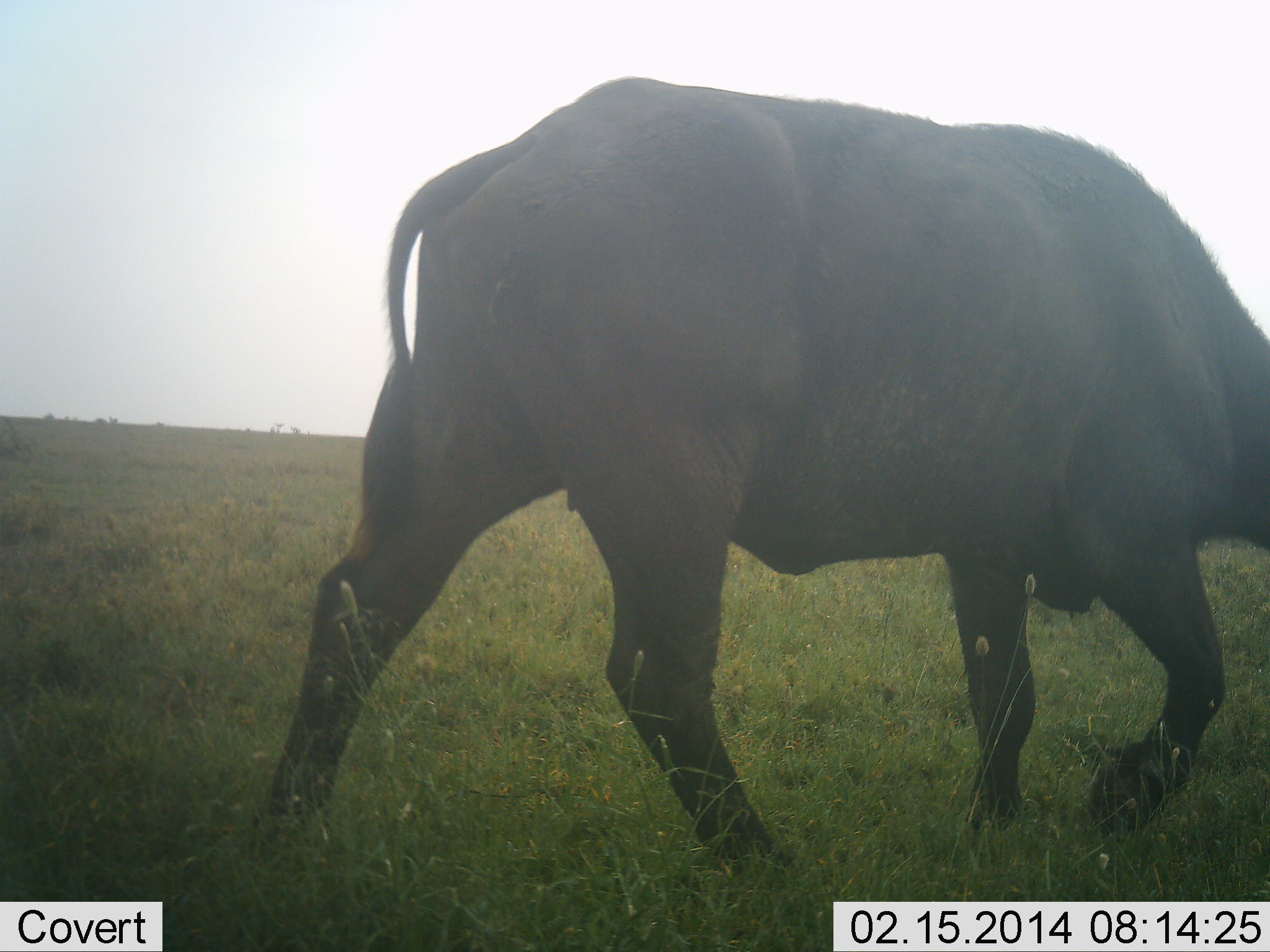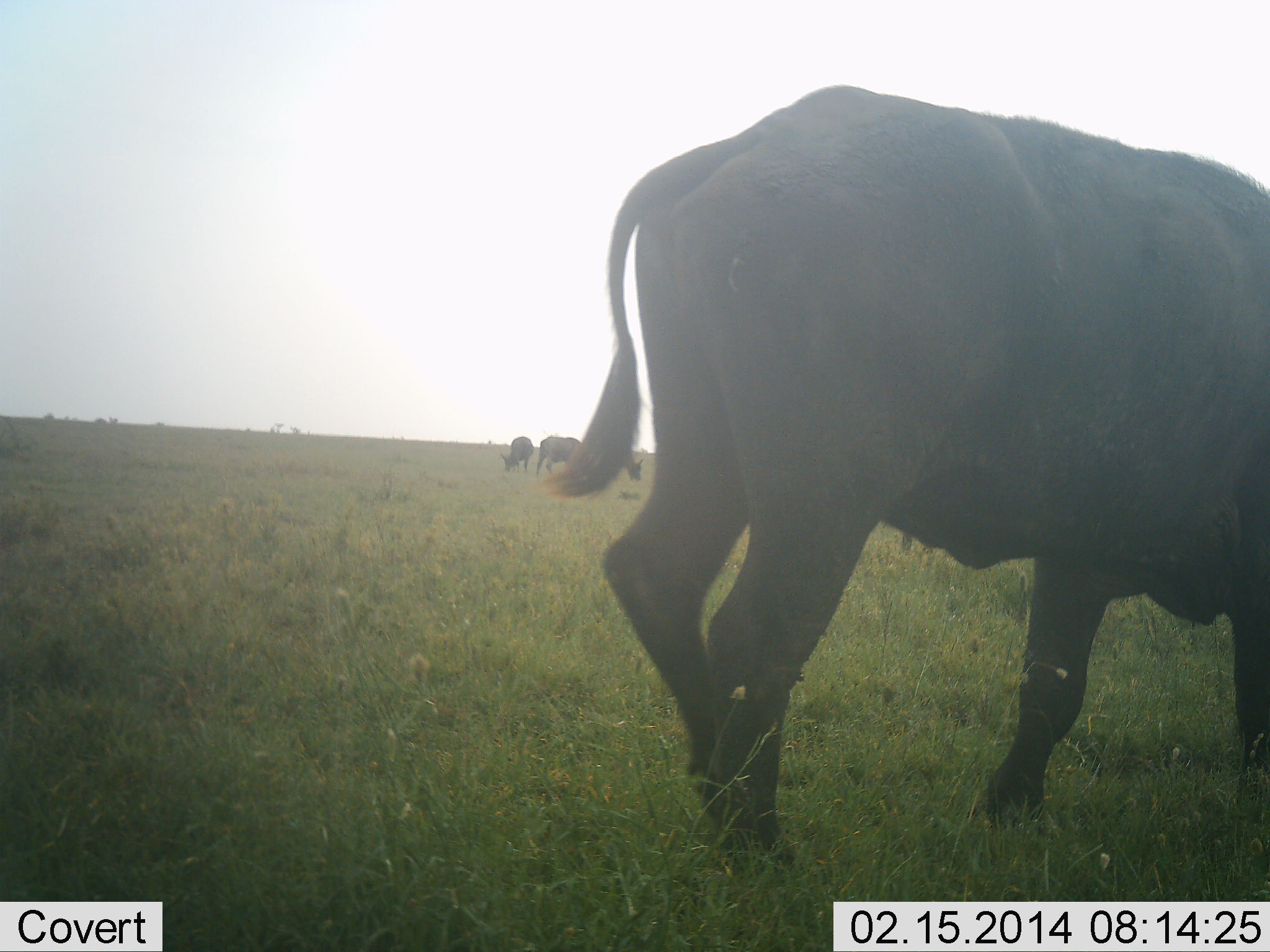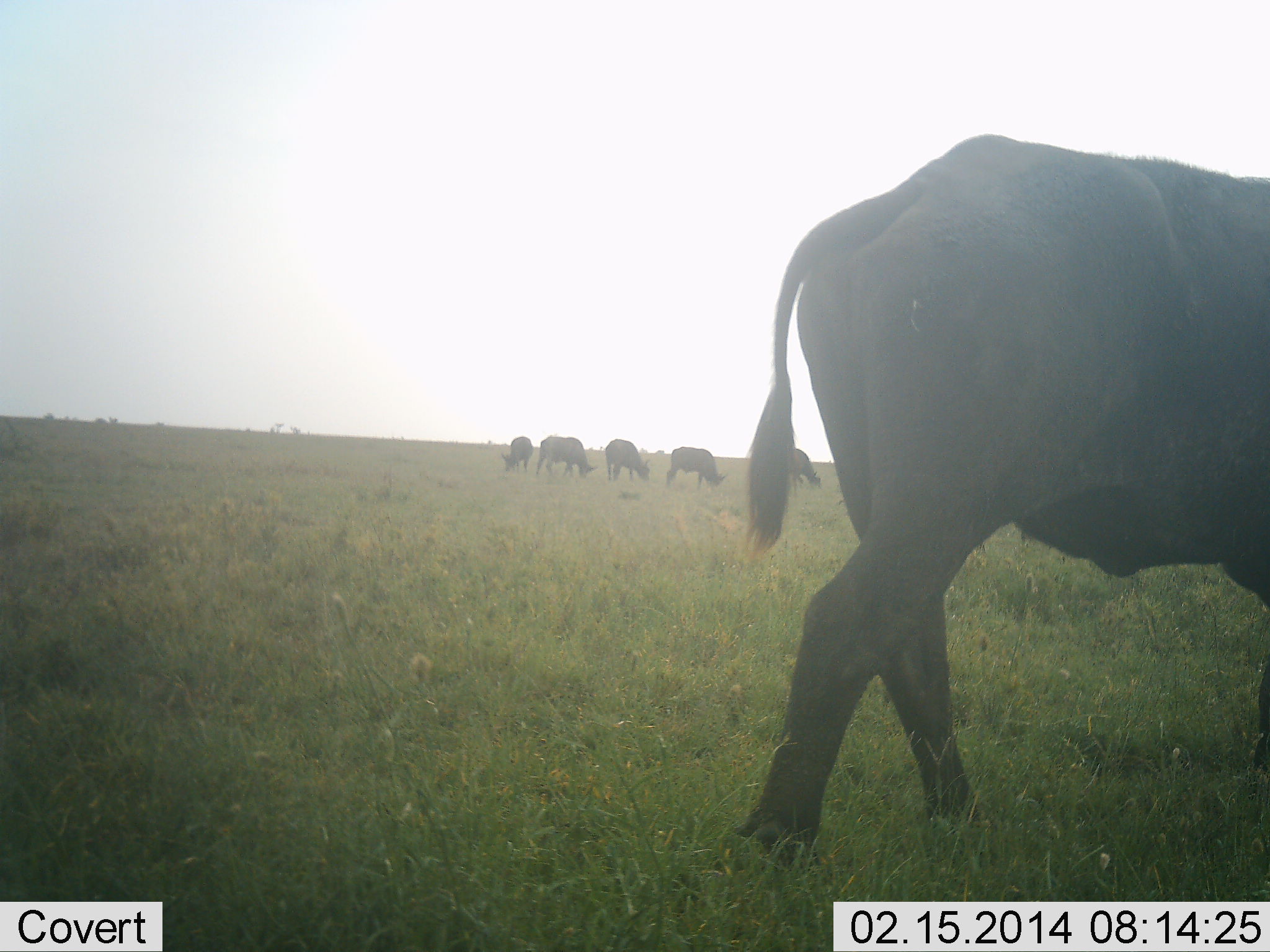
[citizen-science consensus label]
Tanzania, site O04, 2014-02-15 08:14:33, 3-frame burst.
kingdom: Animalia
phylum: Chordata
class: Mammalia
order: Artiodactyla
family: Bovidae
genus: Syncerus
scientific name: Syncerus caffer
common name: cape buffalo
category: buffalo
Buffalo (cape buffalo) (Syncerus caffer), count 6. Behavior (volunteer vote fractions): standing 10%, resting 0%, moving 90%, interacting 0%. Young present (vote fraction): 0%. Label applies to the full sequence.